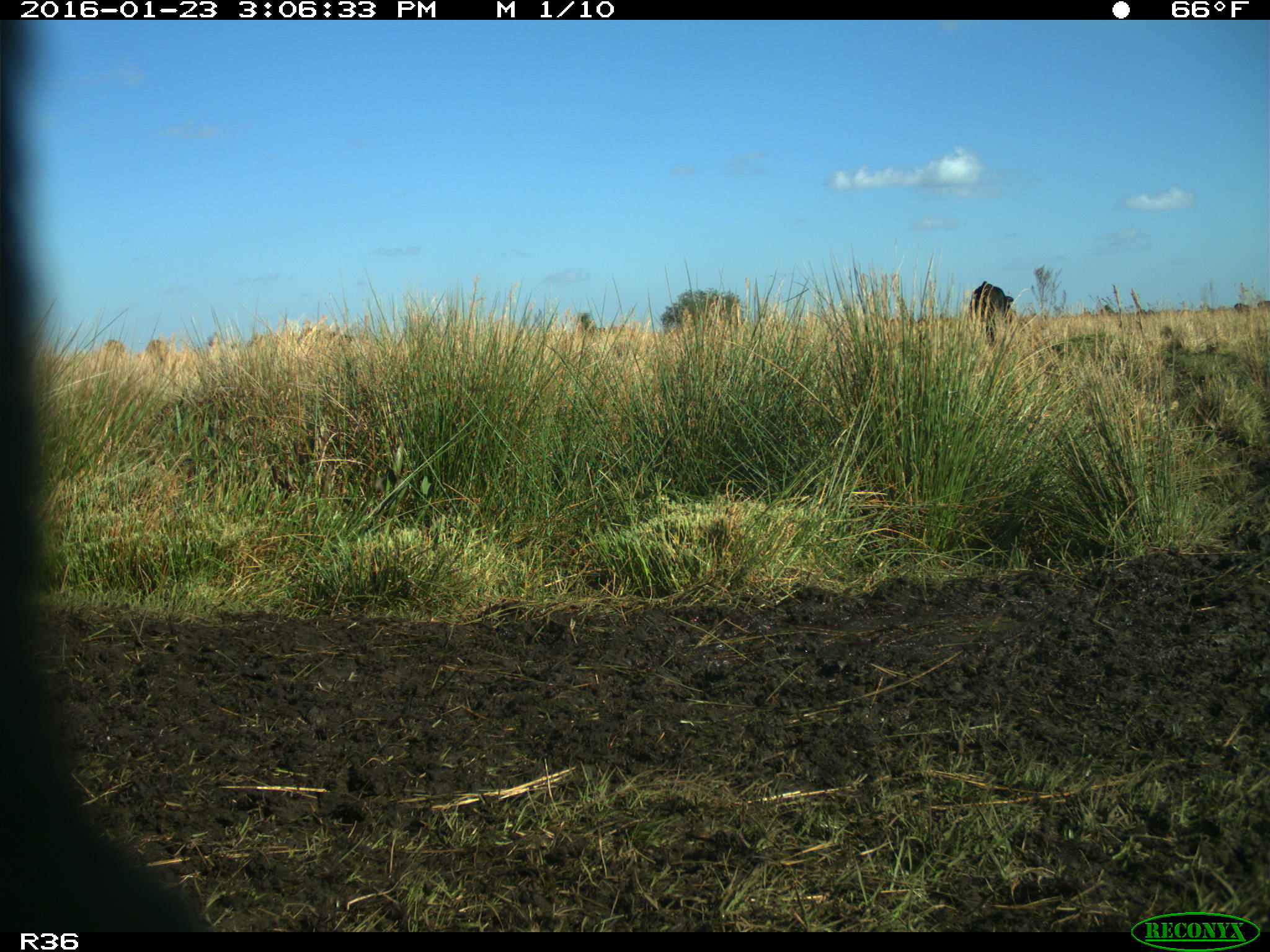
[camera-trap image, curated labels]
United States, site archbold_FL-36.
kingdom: Animalia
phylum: Chordata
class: Mammalia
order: Artiodactyla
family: Bovidae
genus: Bos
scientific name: Bos taurus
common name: domestic cow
Bos taurus (domestic cow).